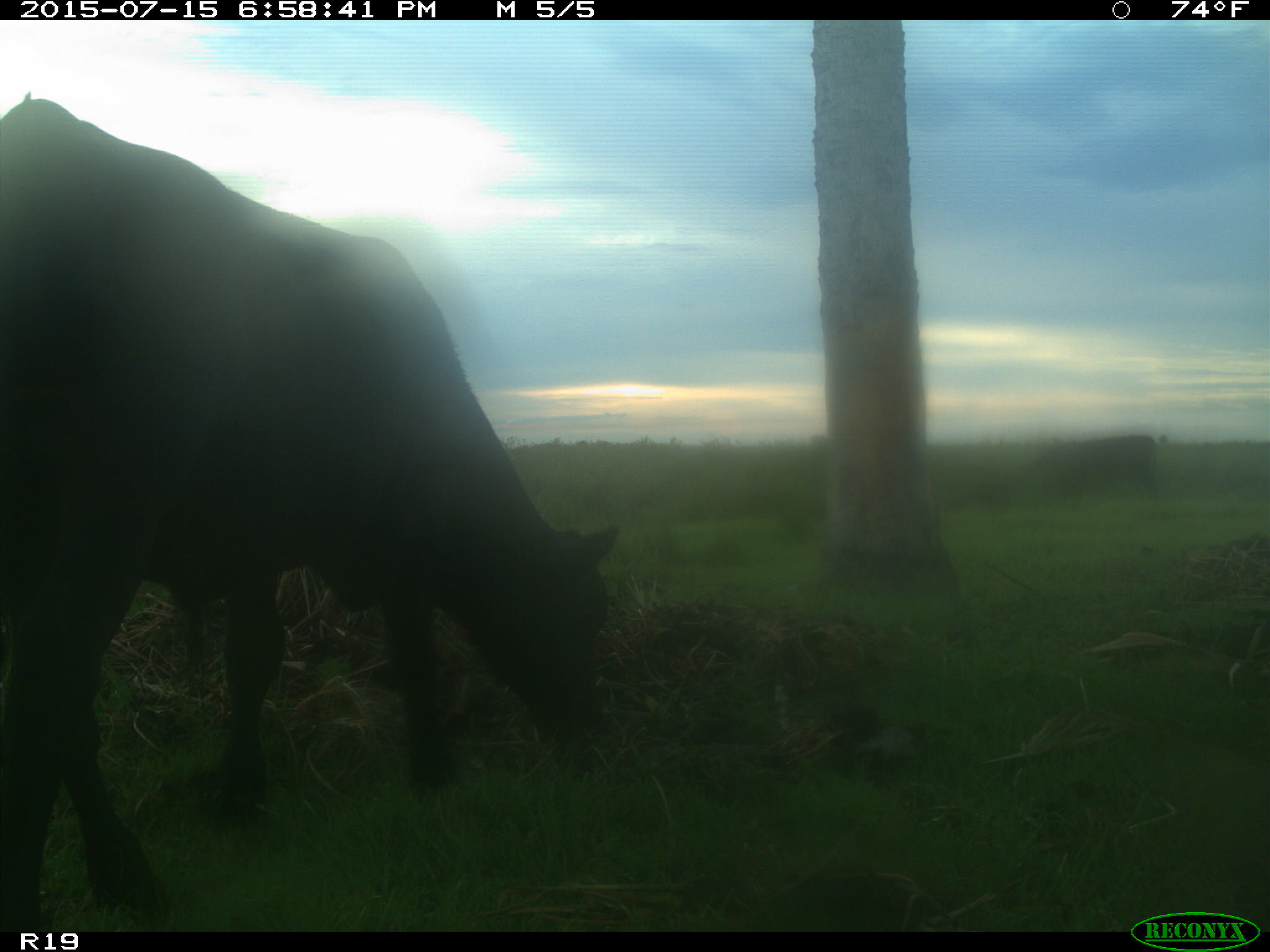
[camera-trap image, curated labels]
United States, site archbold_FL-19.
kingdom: Animalia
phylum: Chordata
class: Mammalia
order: Artiodactyla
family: Bovidae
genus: Bos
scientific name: Bos taurus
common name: domestic cow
Bos taurus (domestic cow).